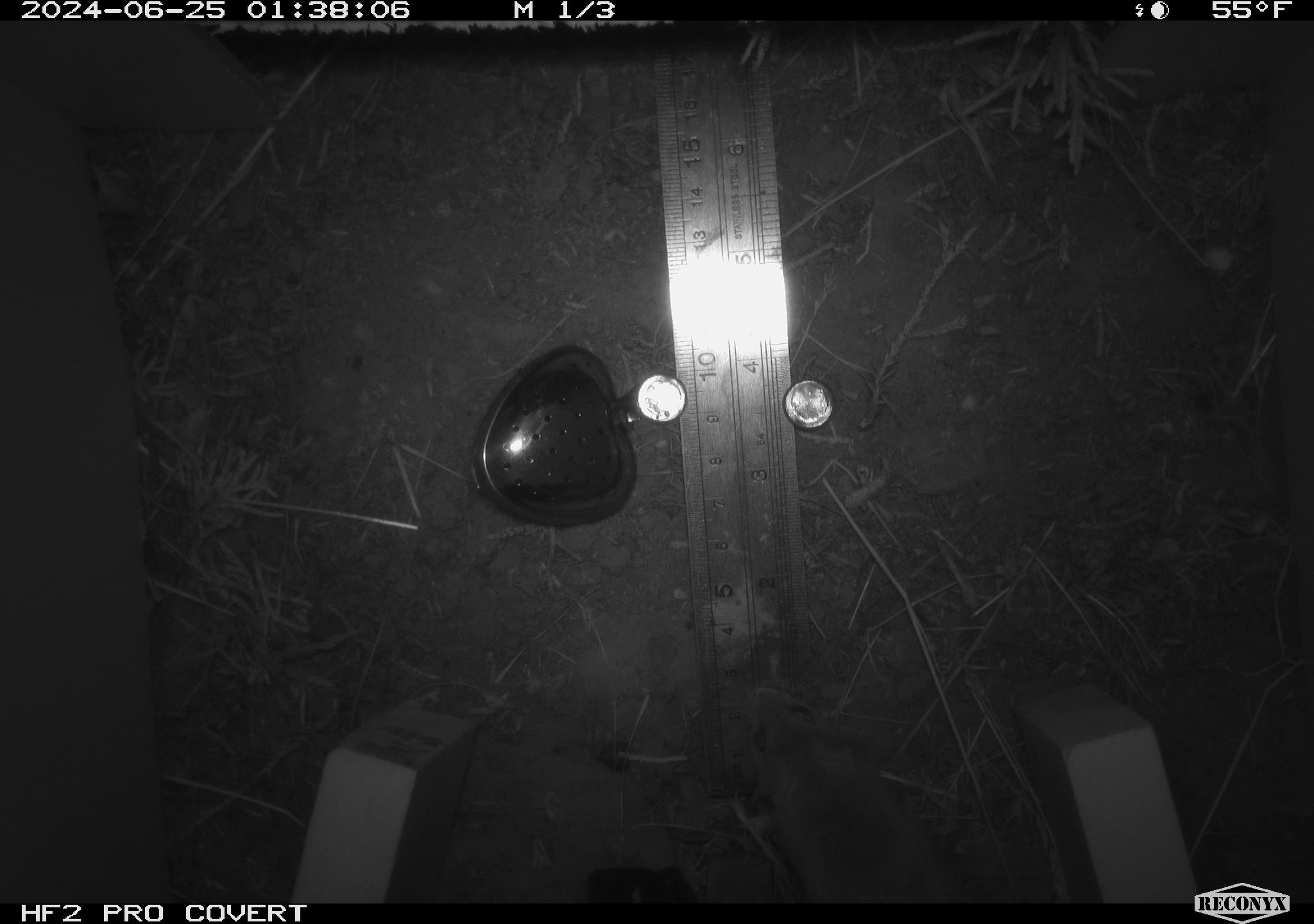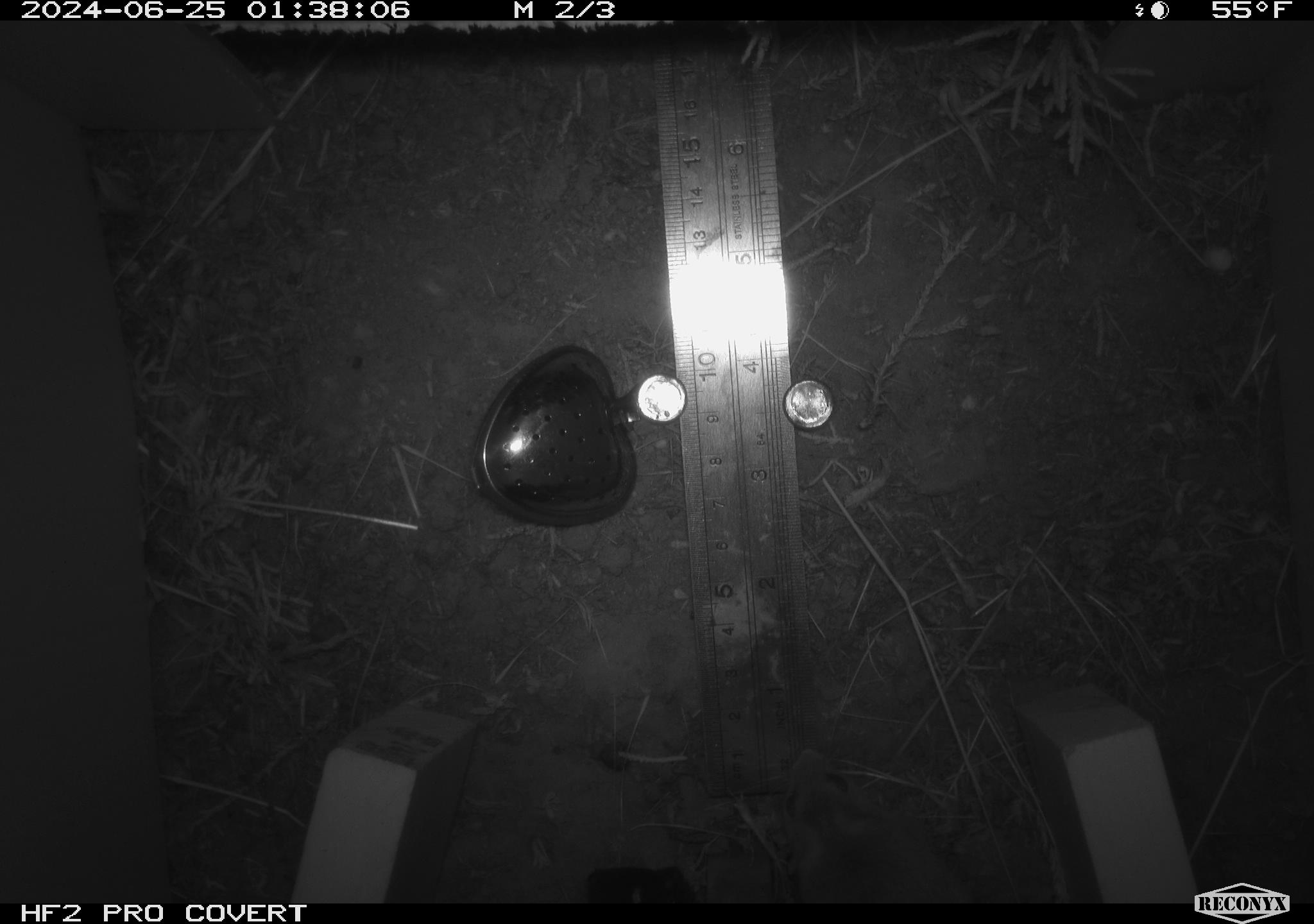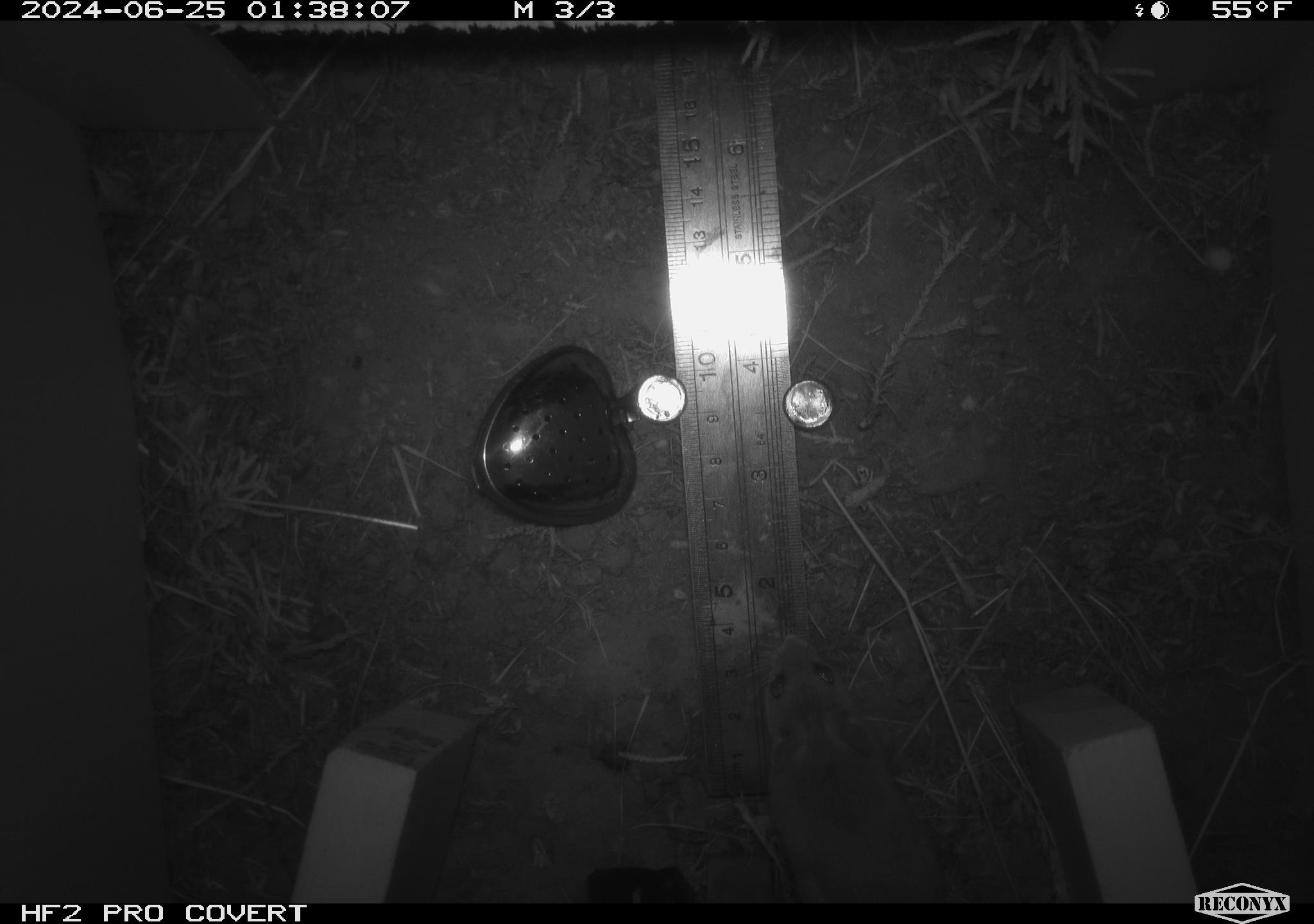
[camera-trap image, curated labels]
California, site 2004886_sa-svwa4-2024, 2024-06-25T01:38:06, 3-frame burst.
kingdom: Animalia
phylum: Chordata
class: Mammalia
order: Rodentia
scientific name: Rodentia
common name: mouse species